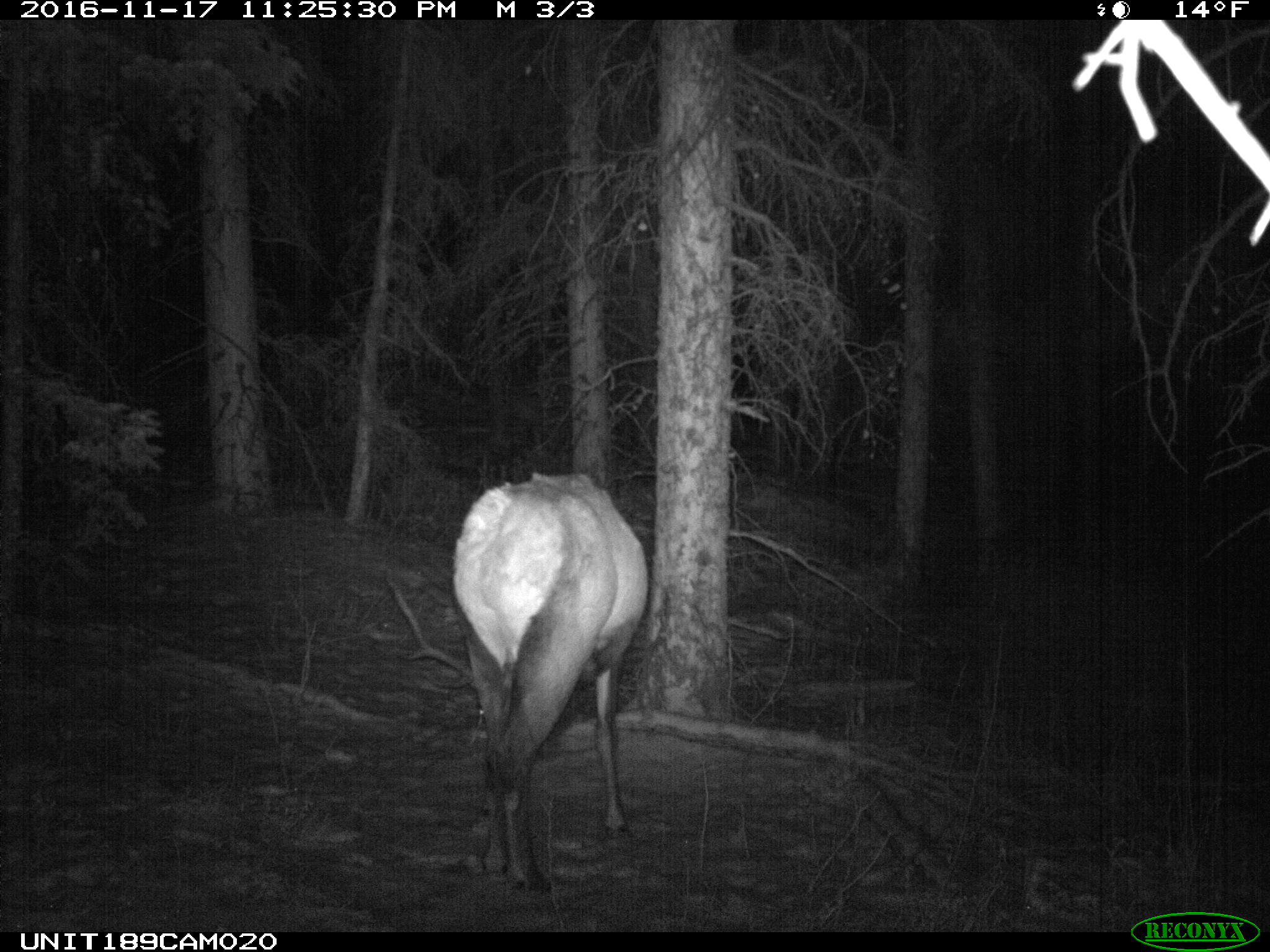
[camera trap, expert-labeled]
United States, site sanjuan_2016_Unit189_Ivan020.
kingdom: Animalia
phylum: Chordata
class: Mammalia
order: Artiodactyla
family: Cervidae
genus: Cervus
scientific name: Cervus elaphus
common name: red deer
Cervus elaphus (red deer).